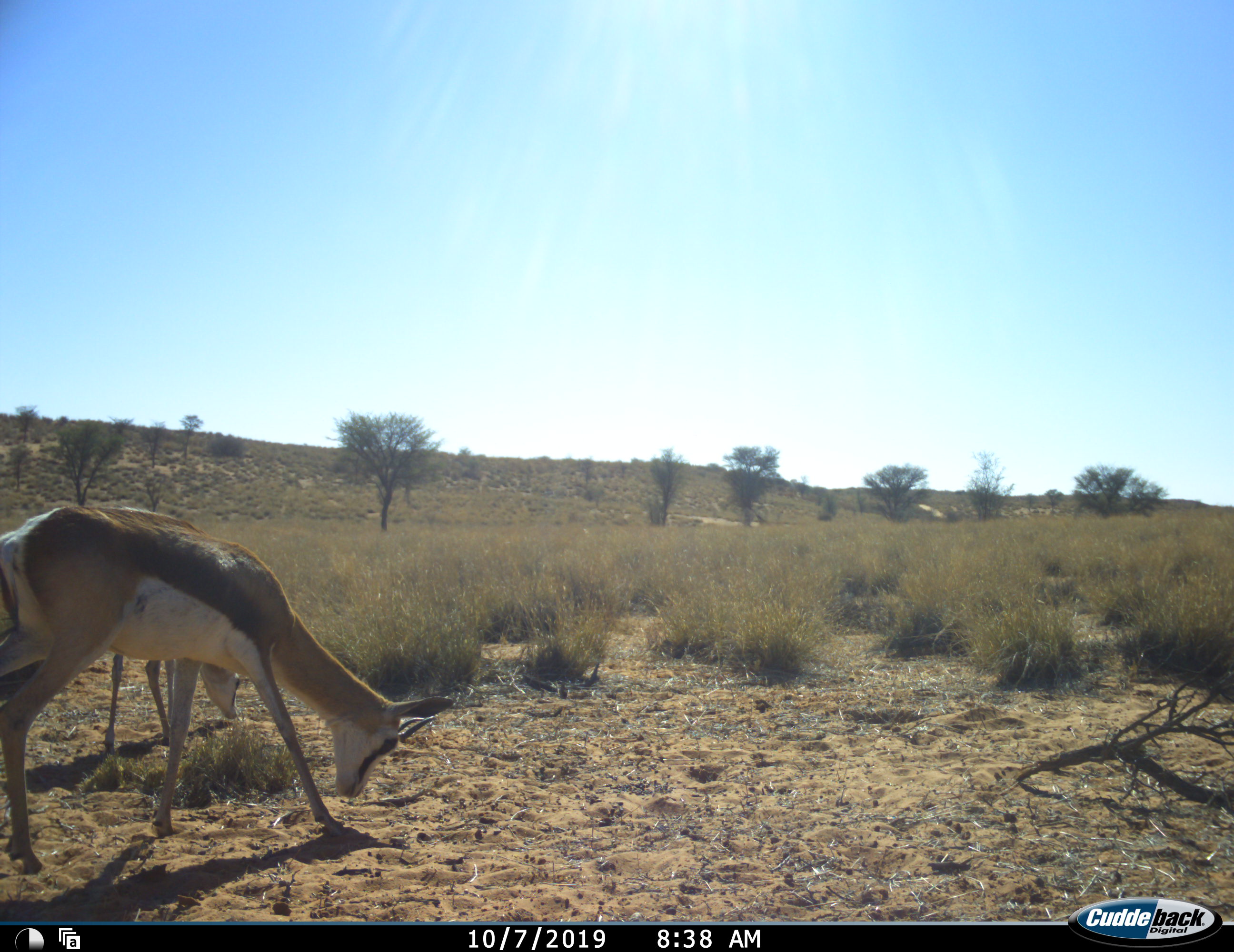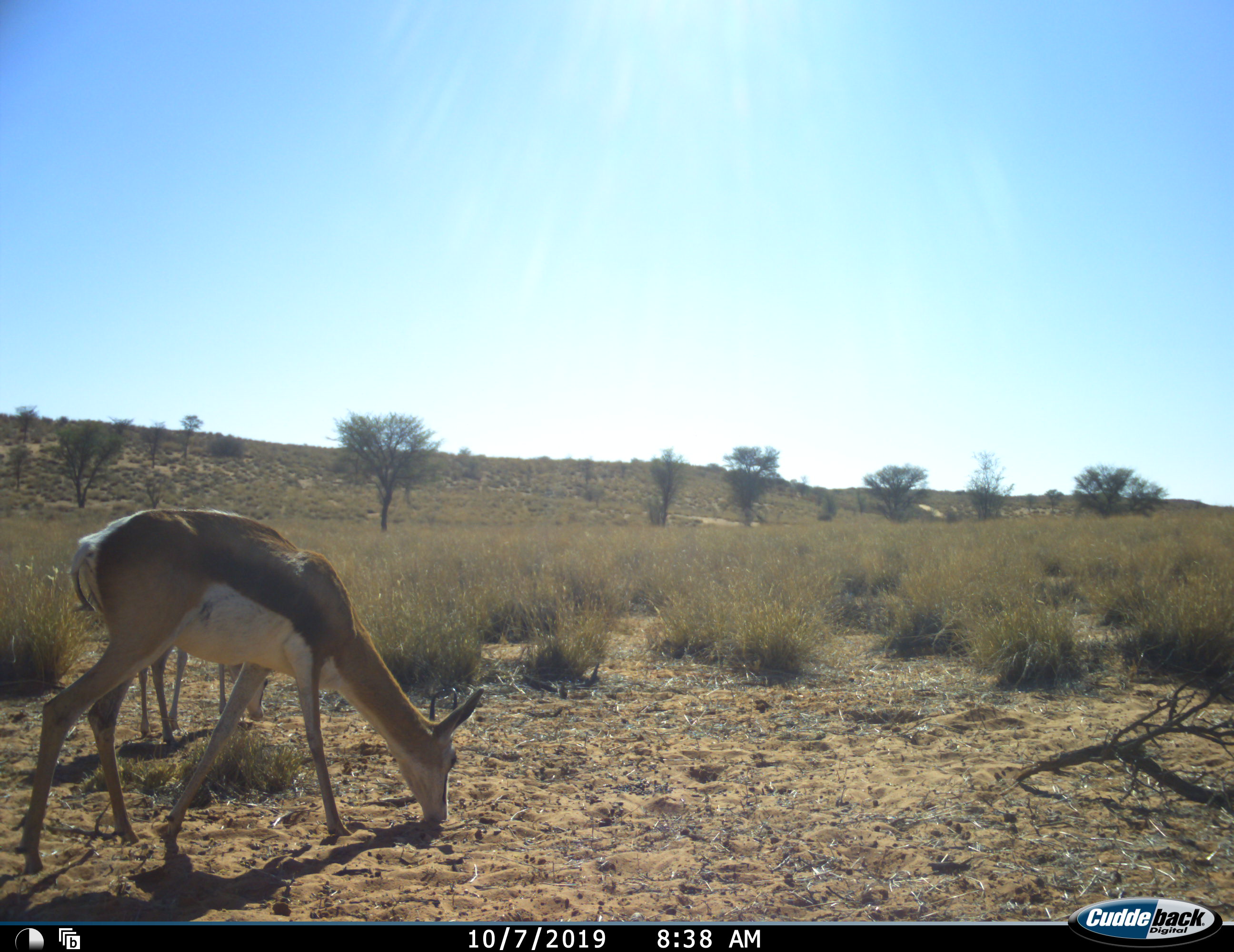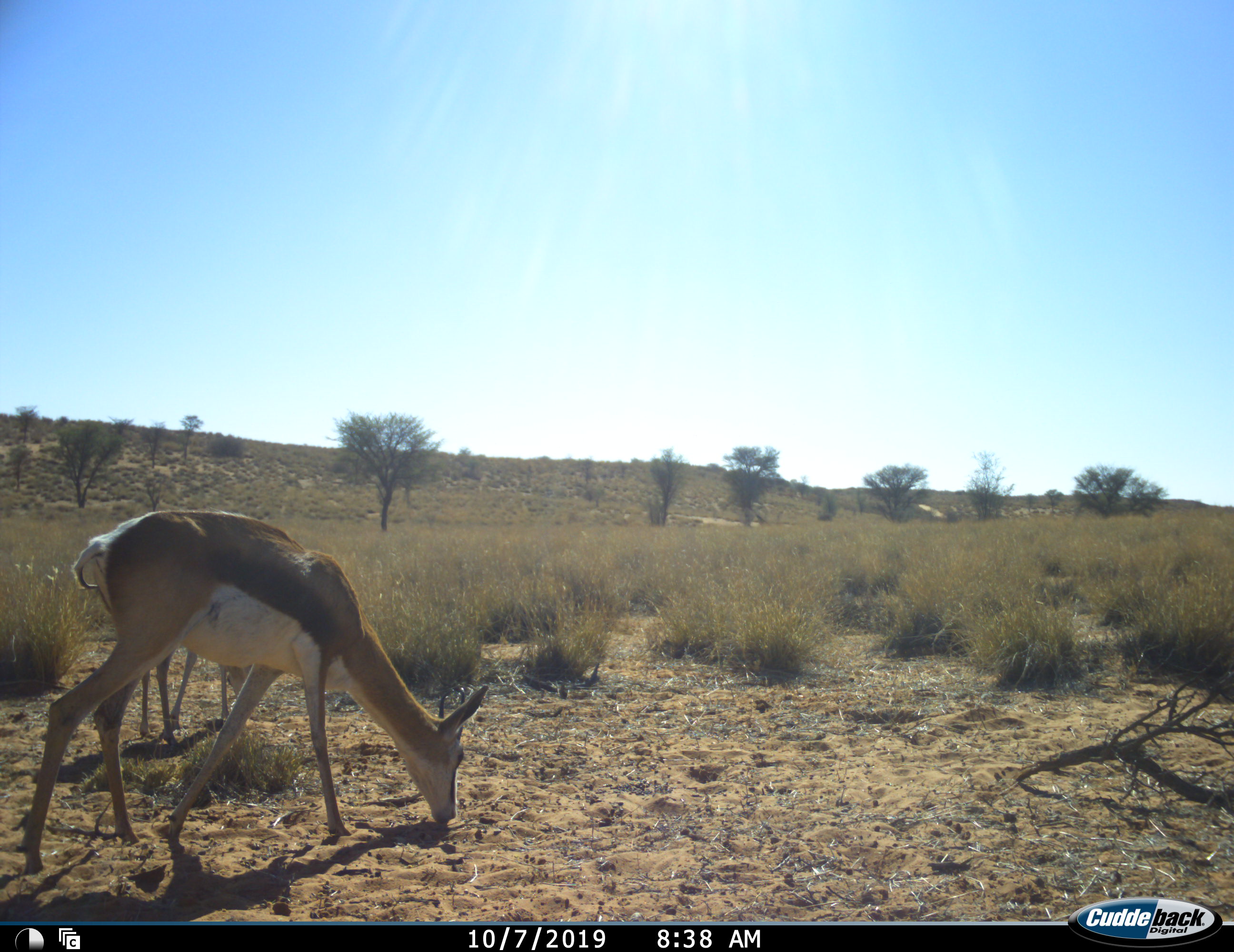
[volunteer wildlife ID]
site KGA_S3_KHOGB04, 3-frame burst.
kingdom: Animalia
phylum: Chordata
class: Mammalia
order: Artiodactyla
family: Bovidae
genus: Antidorcas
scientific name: Antidorcas marsupialis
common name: springbok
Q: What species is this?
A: Springbok (Antidorcas marsupialis).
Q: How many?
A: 2.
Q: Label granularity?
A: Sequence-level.